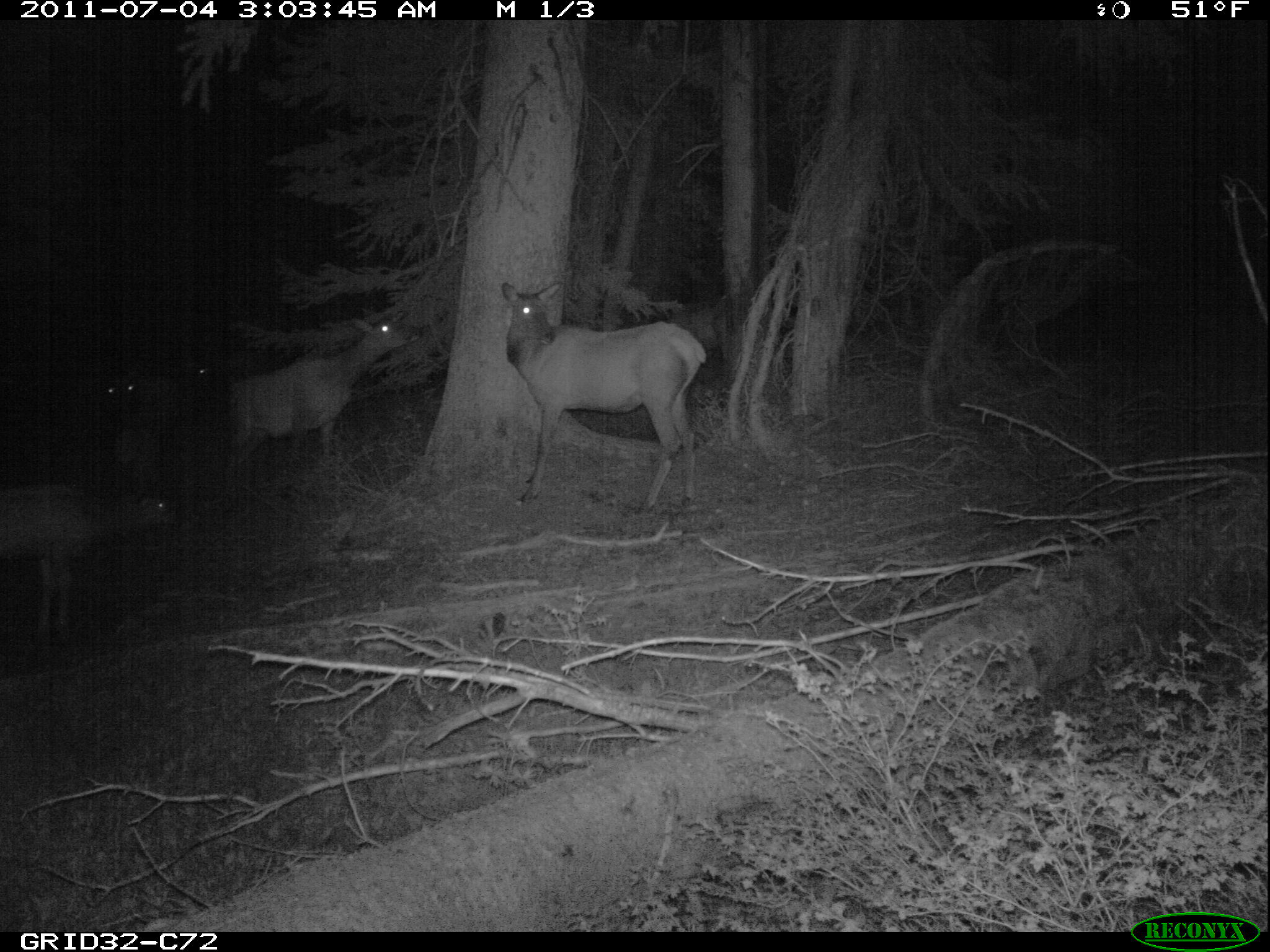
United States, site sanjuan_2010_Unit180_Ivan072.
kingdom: Animalia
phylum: Chordata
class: Mammalia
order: Artiodactyla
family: Cervidae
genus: Cervus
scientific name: Cervus elaphus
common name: red deer